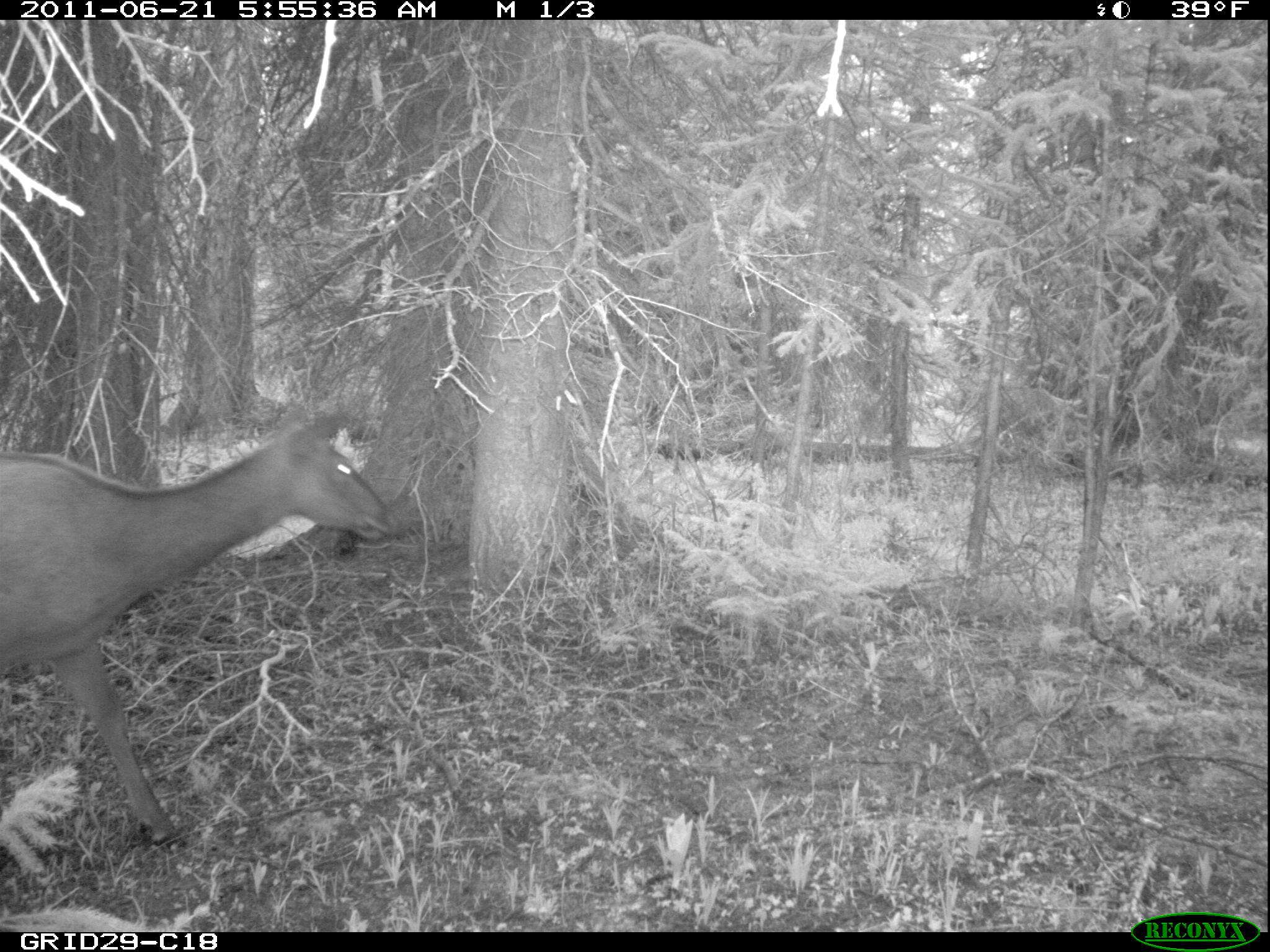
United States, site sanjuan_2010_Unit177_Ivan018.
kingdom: Animalia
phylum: Chordata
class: Mammalia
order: Artiodactyla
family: Cervidae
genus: Cervus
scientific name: Cervus elaphus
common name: red deer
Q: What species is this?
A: Cervus elaphus (red deer).